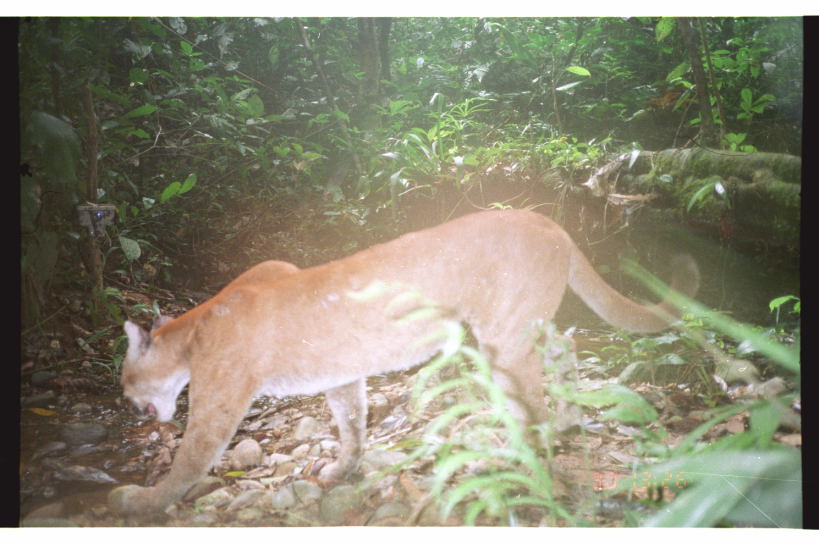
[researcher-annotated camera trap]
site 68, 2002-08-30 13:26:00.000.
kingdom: Animalia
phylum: Chordata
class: Mammalia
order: Carnivora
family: Felidae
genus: Puma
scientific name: Puma concolor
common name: mountain lion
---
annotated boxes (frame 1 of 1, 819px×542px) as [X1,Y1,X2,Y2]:
puma concolor: [107,208,700,516]